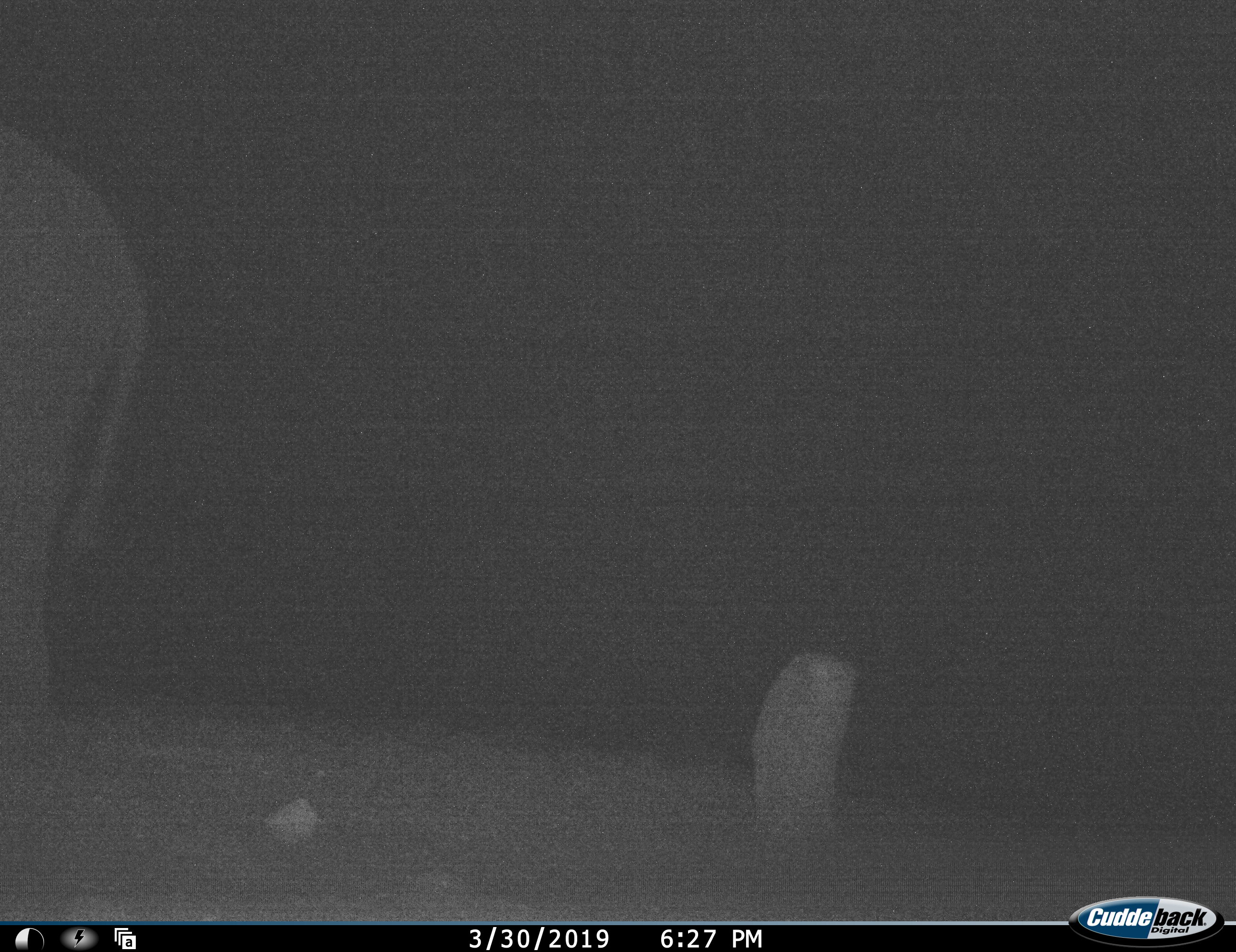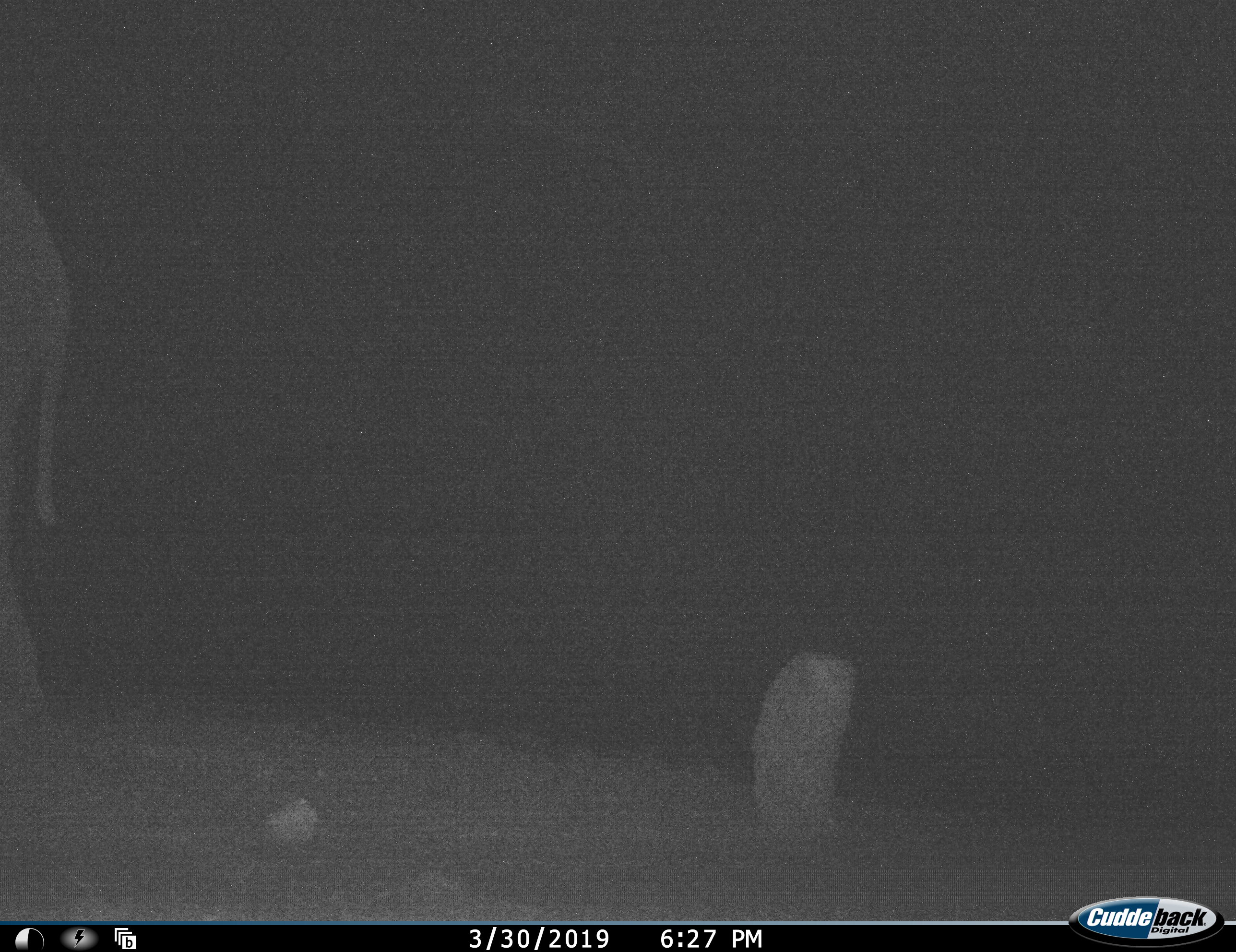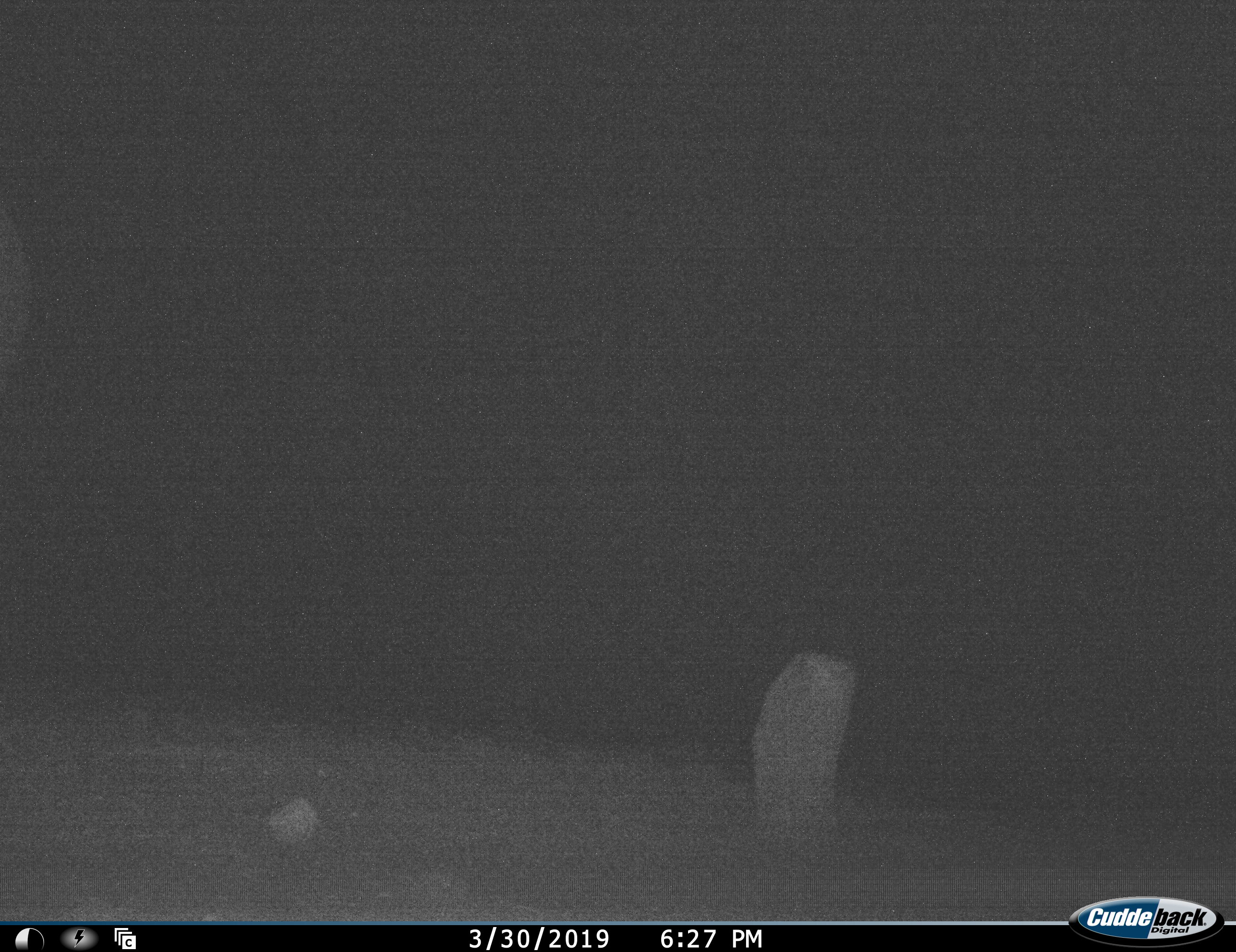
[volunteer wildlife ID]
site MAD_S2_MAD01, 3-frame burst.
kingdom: Animalia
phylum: Chordata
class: Mammalia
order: Proboscidea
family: Elephantidae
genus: Loxodonta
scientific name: Loxodonta africana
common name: african bush elephant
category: elephant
Elephant (african bush elephant) (Loxodonta africana), count 1. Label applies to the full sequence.